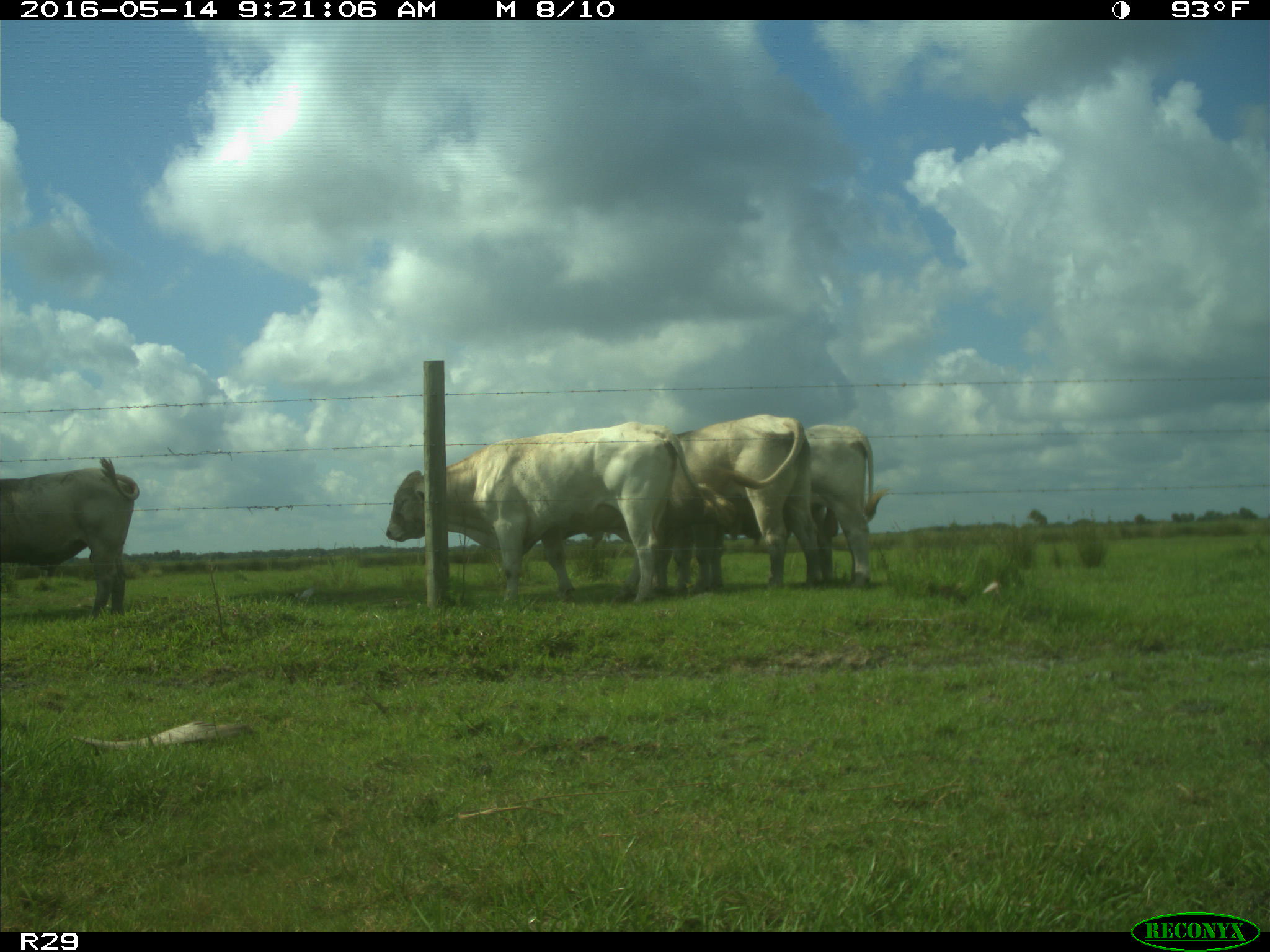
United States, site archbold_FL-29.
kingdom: Animalia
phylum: Chordata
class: Mammalia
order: Artiodactyla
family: Bovidae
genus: Bos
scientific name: Bos taurus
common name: domestic cow